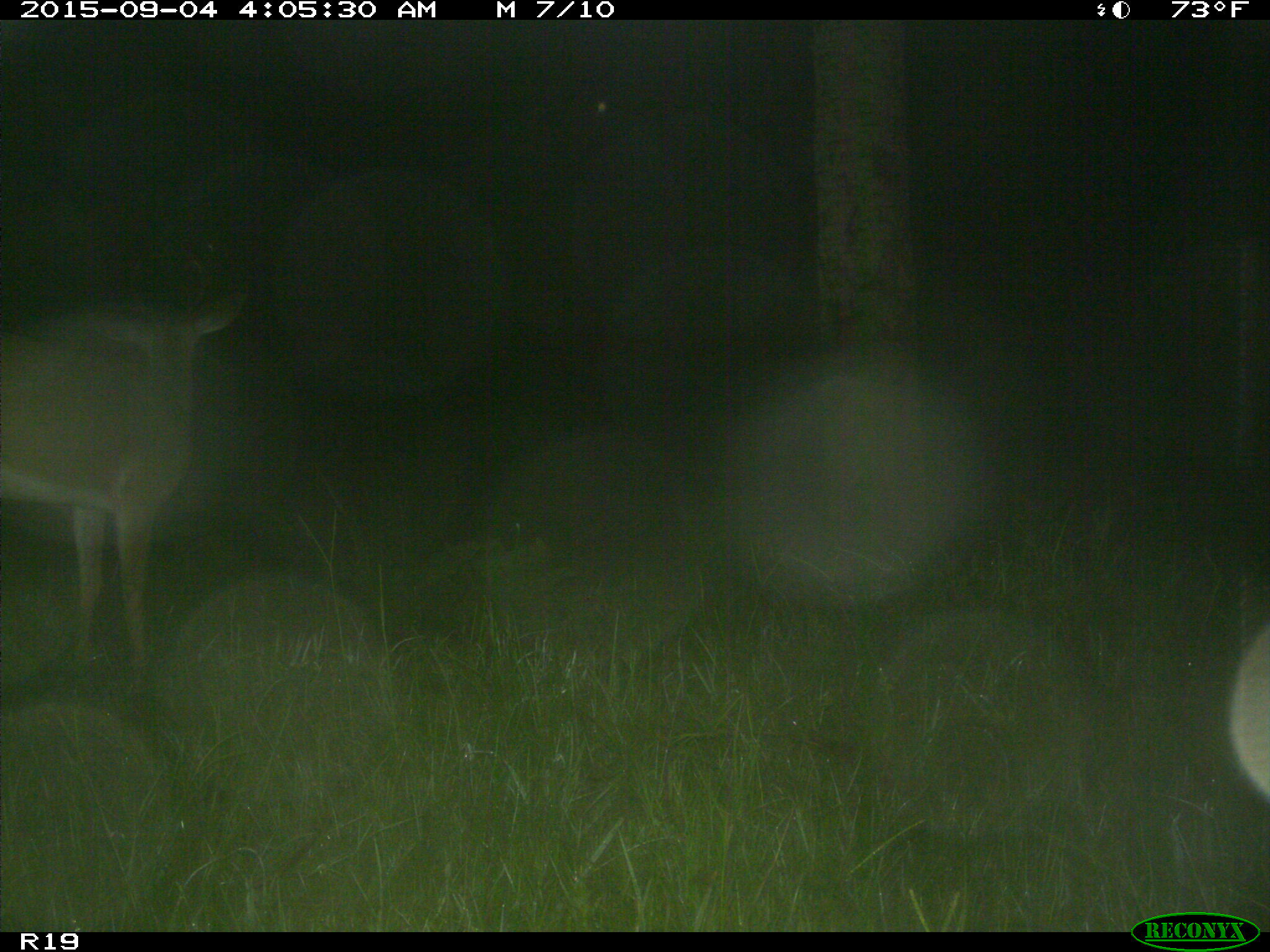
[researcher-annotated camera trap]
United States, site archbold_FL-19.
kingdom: Animalia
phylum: Chordata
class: Mammalia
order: Artiodactyla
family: Cervidae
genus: Odocoileus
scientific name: Odocoileus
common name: deer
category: unidentified deer